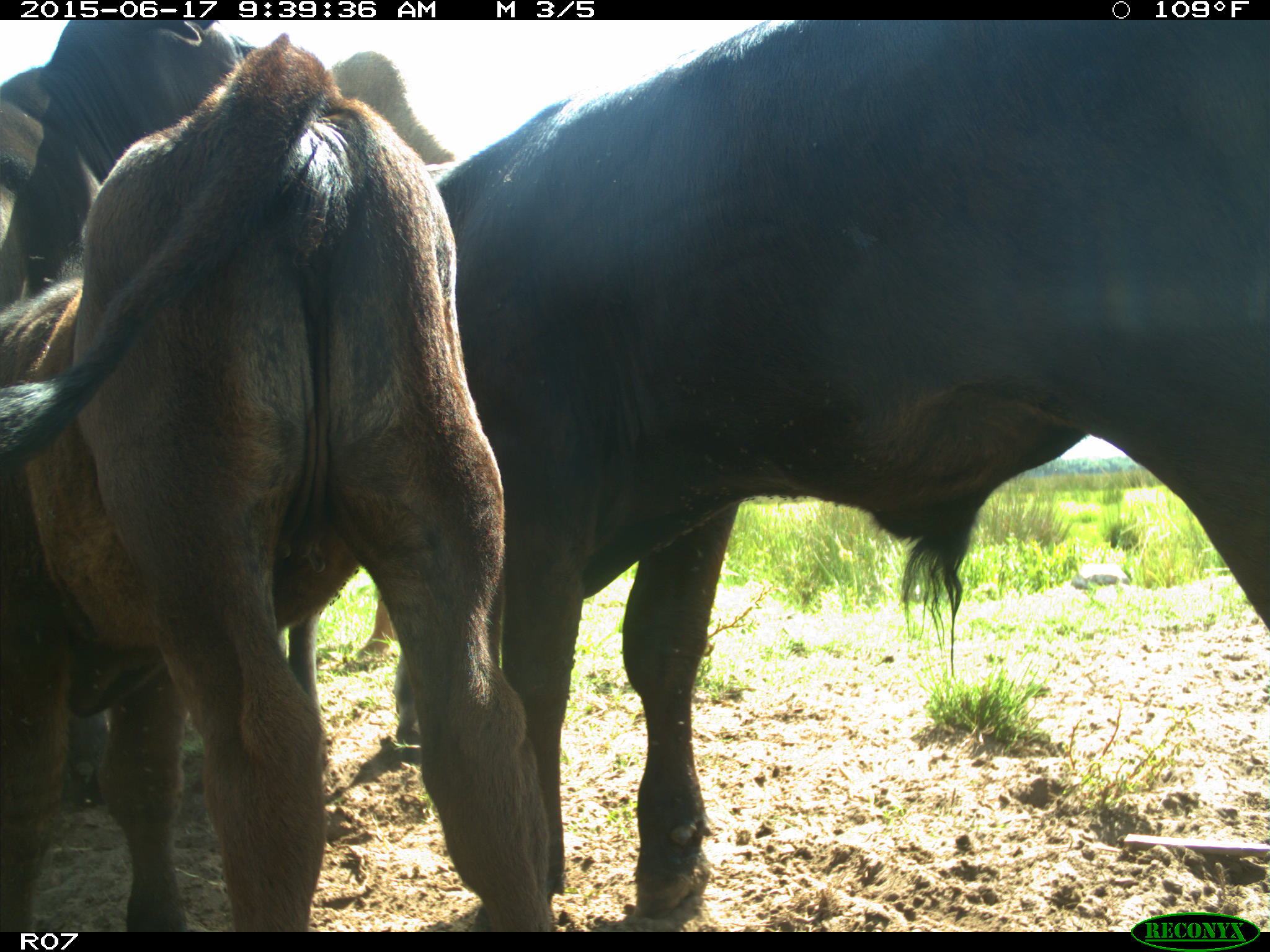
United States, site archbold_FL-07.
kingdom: Animalia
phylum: Chordata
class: Mammalia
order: Artiodactyla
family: Bovidae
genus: Bos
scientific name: Bos taurus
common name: domestic cow